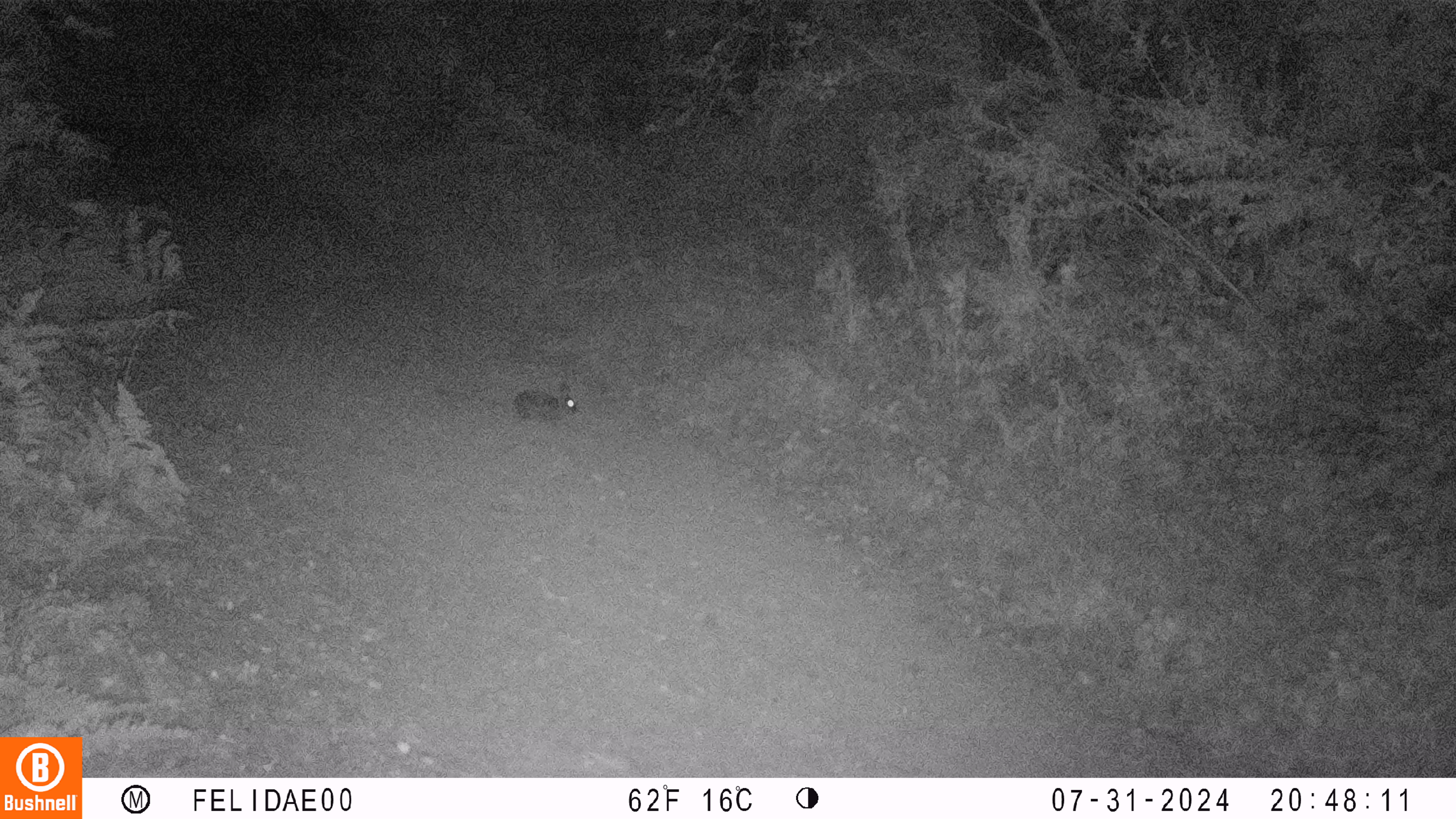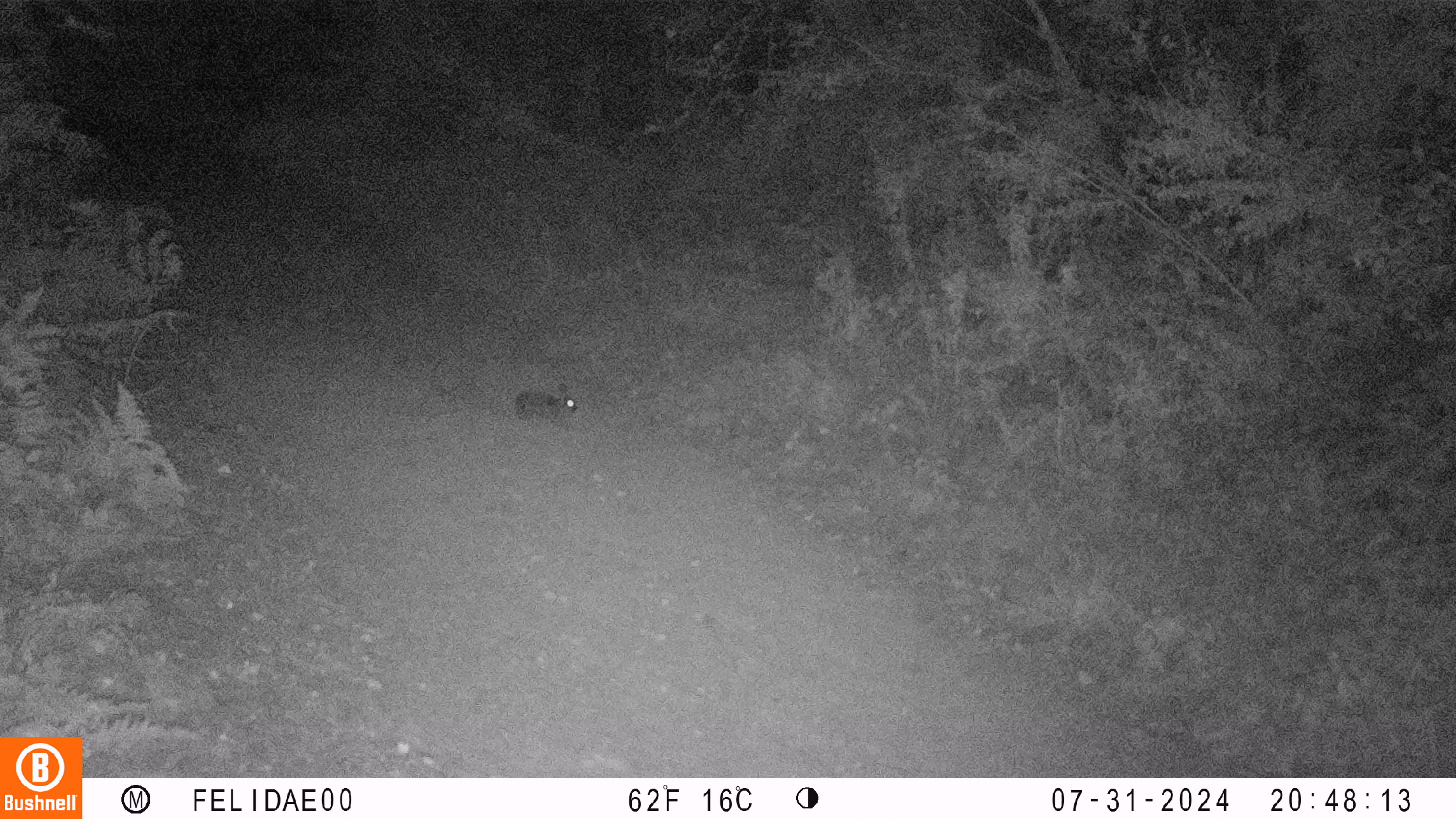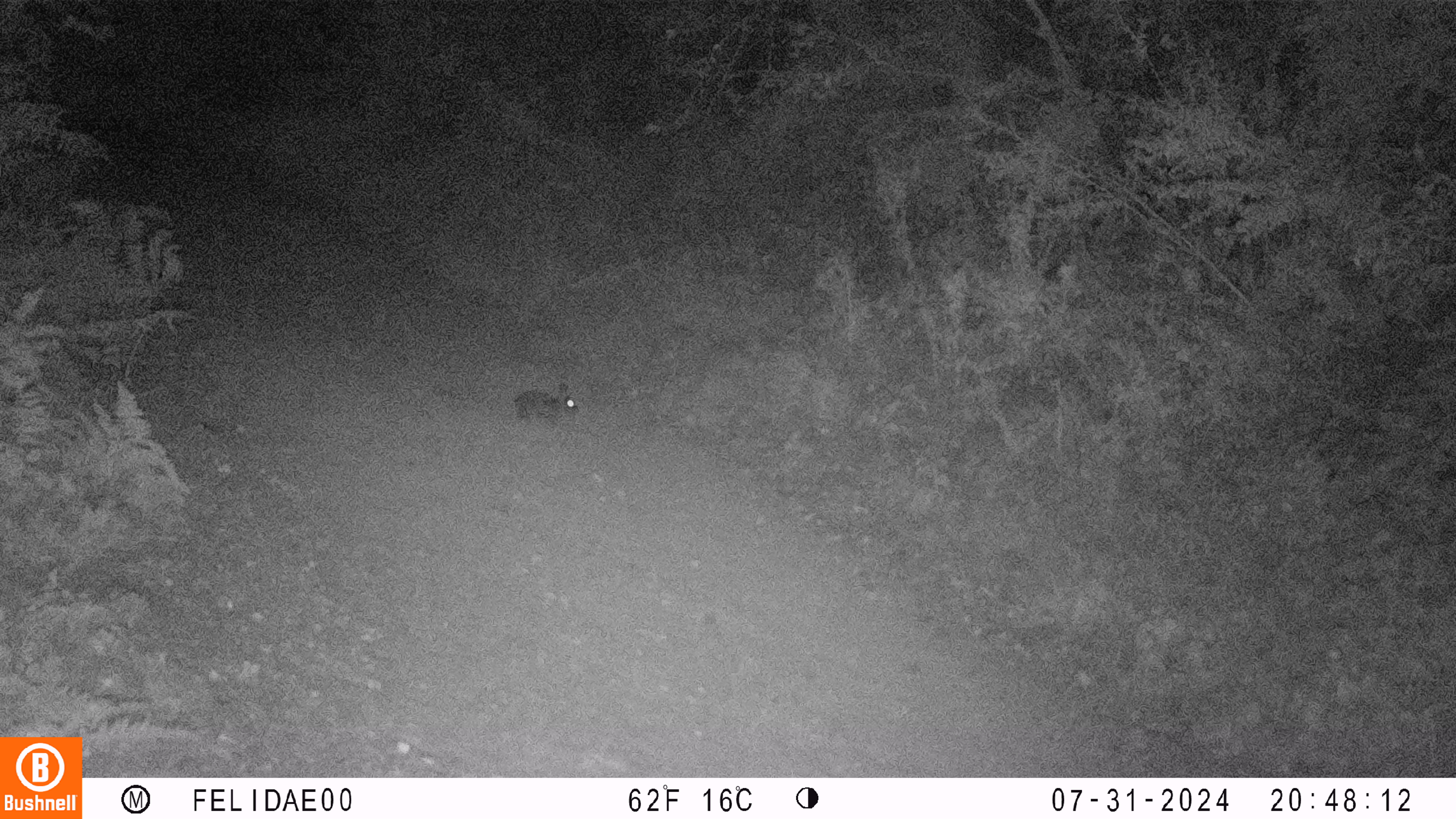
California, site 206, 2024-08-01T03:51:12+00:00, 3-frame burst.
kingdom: Animalia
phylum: Chordata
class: Mammalia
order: Lagomorpha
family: Leporidae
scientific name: Leporidae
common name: rabbit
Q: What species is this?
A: Rabbit (Leporidae).